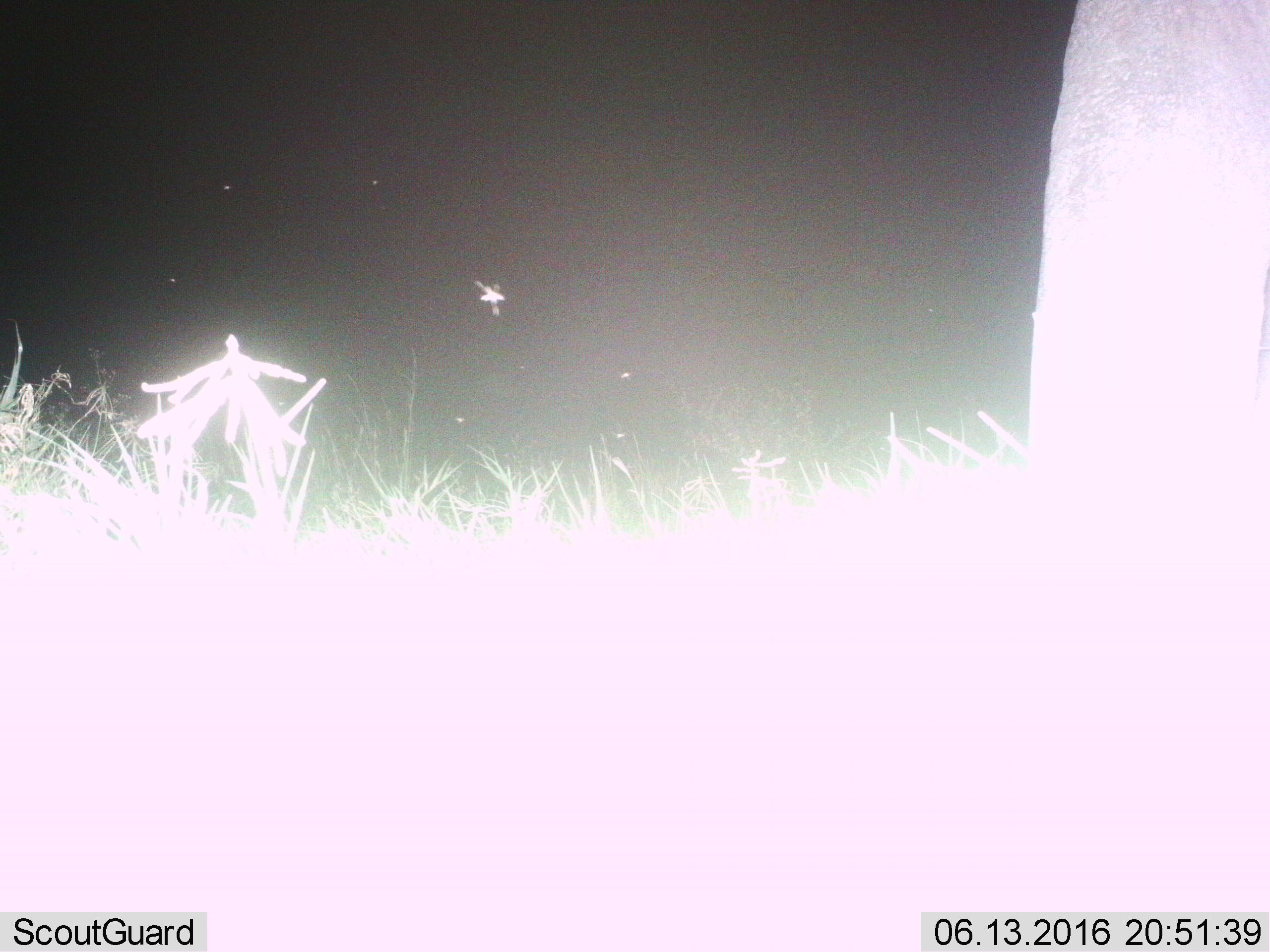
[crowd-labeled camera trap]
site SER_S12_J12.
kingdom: Animalia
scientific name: Animalia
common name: insect or spider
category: insectspider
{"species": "insectspider (insect or spider) (Animalia)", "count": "7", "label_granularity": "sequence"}